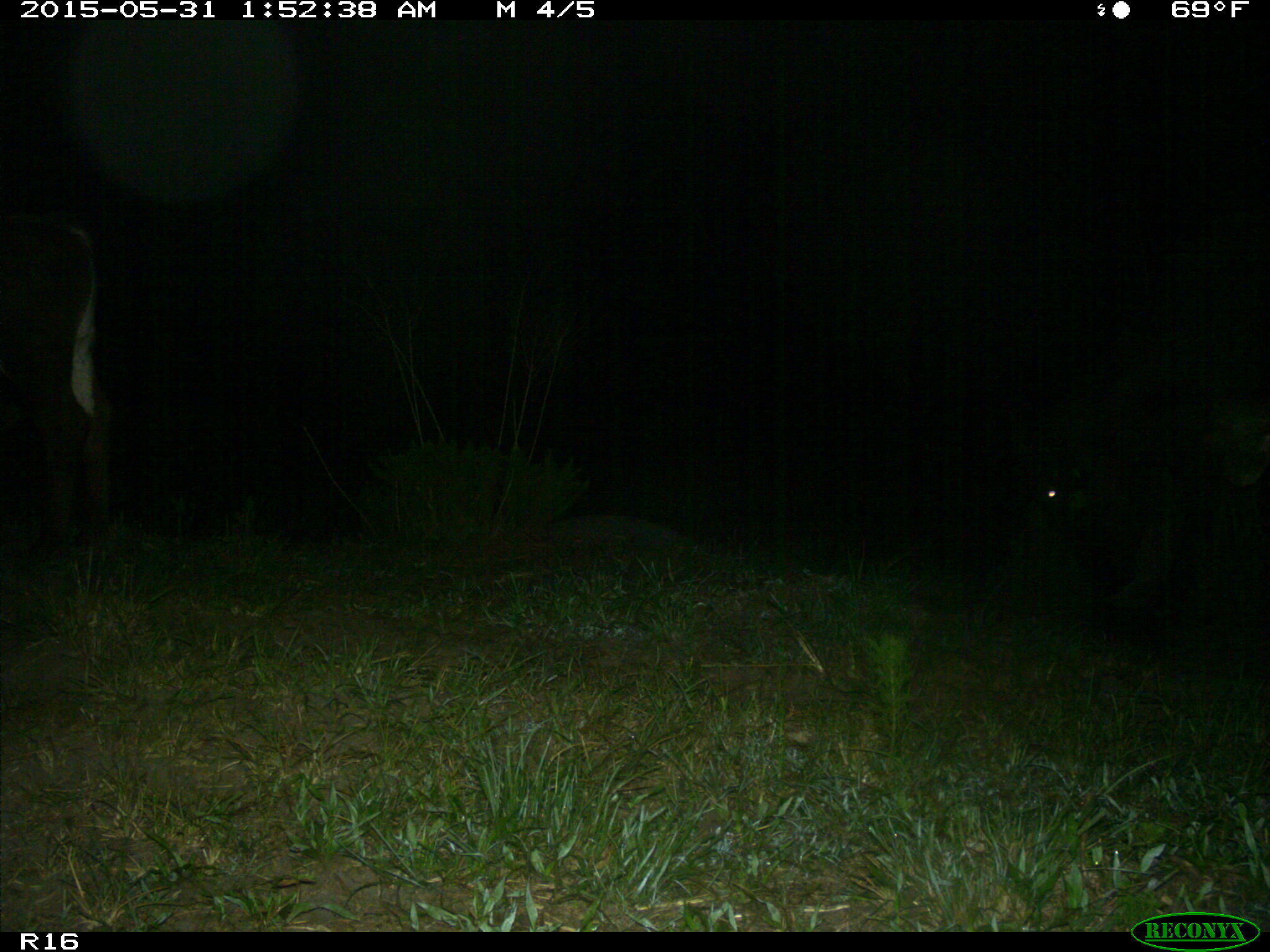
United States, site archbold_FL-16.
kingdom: Animalia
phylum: Chordata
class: Mammalia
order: Artiodactyla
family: Bovidae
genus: Bos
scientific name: Bos taurus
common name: domestic cow